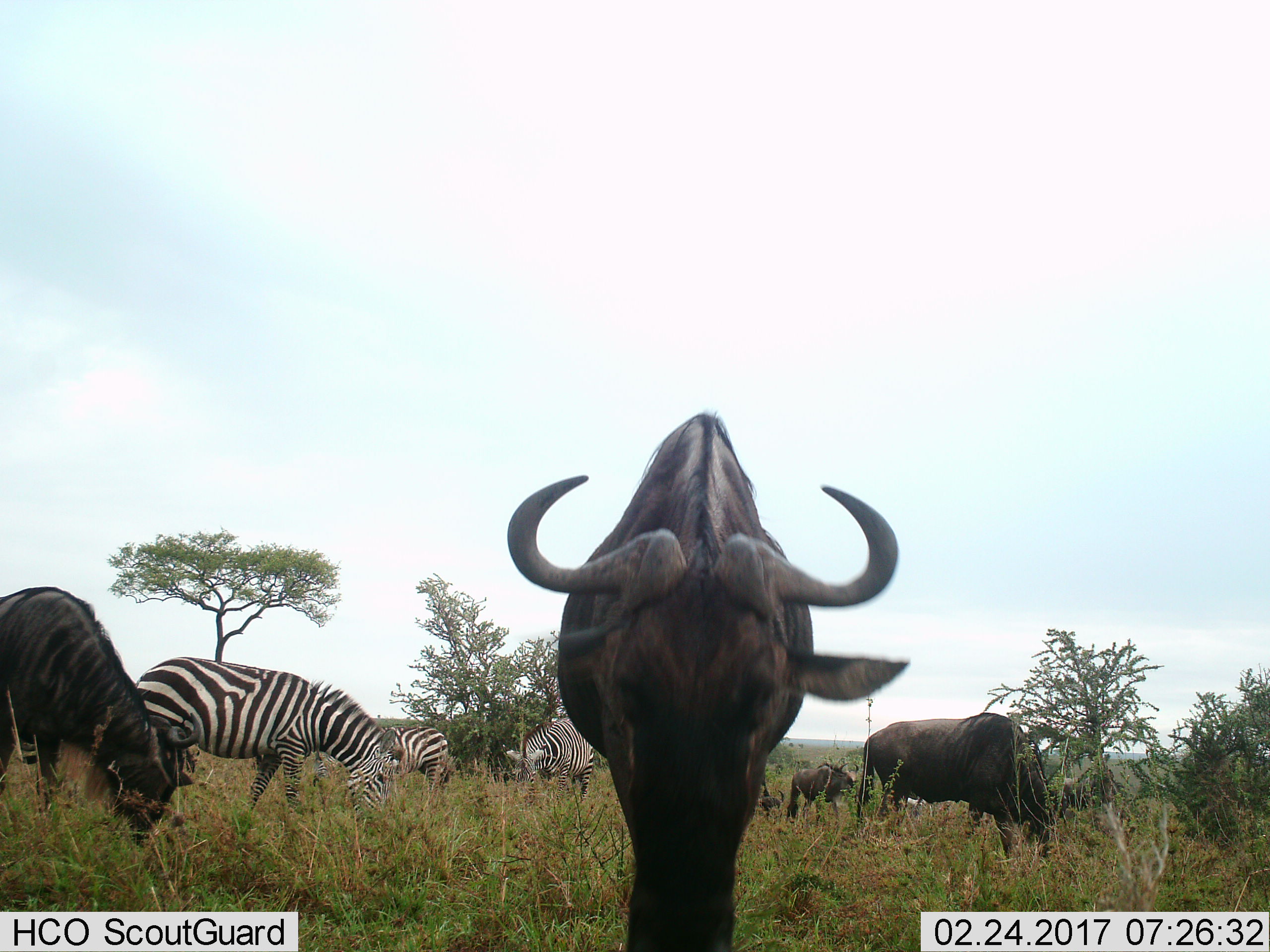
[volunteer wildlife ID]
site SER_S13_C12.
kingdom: Animalia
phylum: Chordata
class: Mammalia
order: Artiodactyla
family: Bovidae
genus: Connochaetes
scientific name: Connochaetes taurinus taurinus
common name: blue wildebeest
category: wildebeestblue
Wildebeestblue (blue wildebeest) (Connochaetes taurinus taurinus), count 5. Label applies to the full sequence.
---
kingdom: Animalia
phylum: Chordata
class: Mammalia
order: Perissodactyla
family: Equidae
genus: Equus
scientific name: Equus quagga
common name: plains zebra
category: zebraplains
Zebraplains (plains zebra) (Equus quagga), count 3. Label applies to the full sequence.